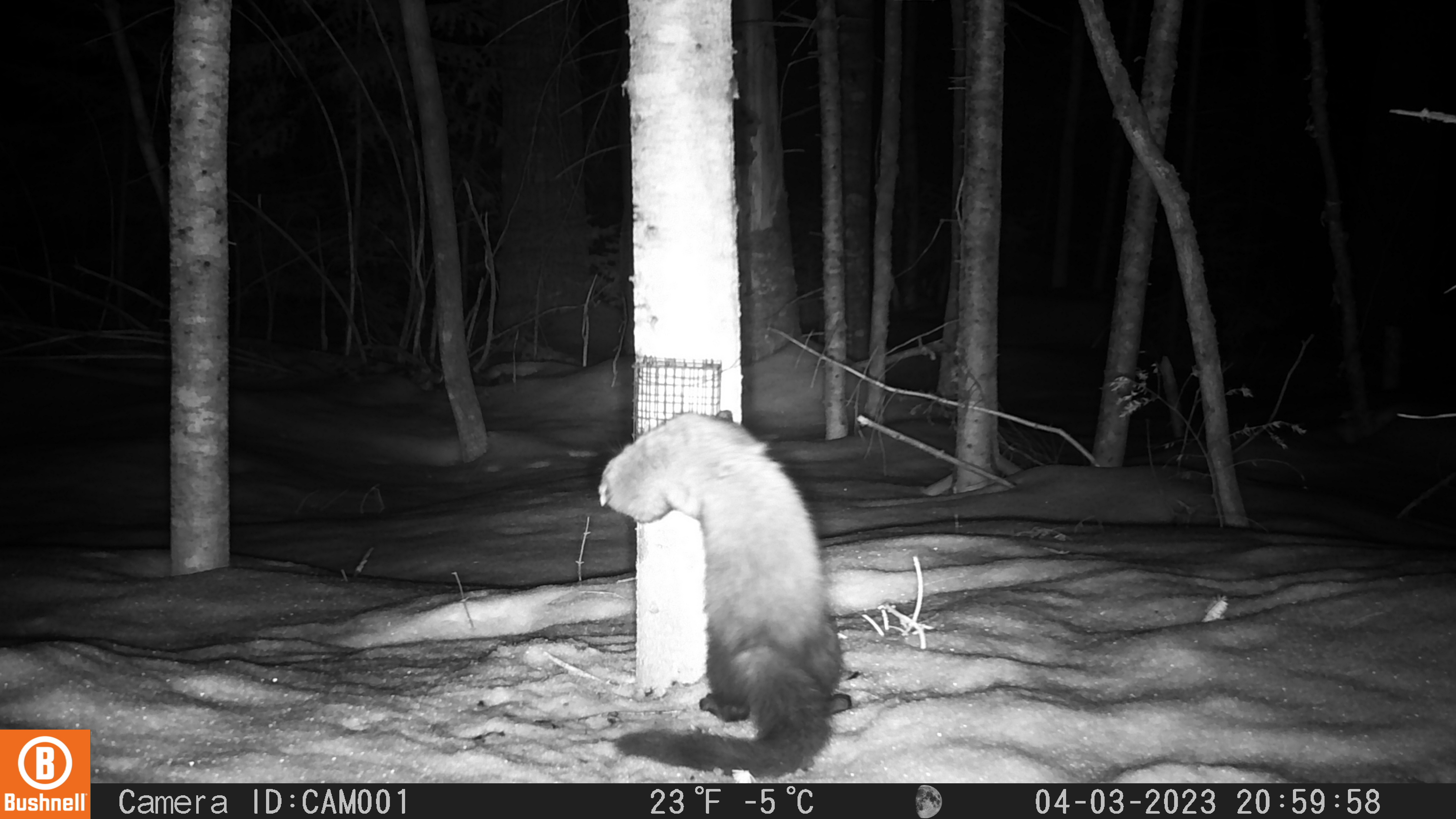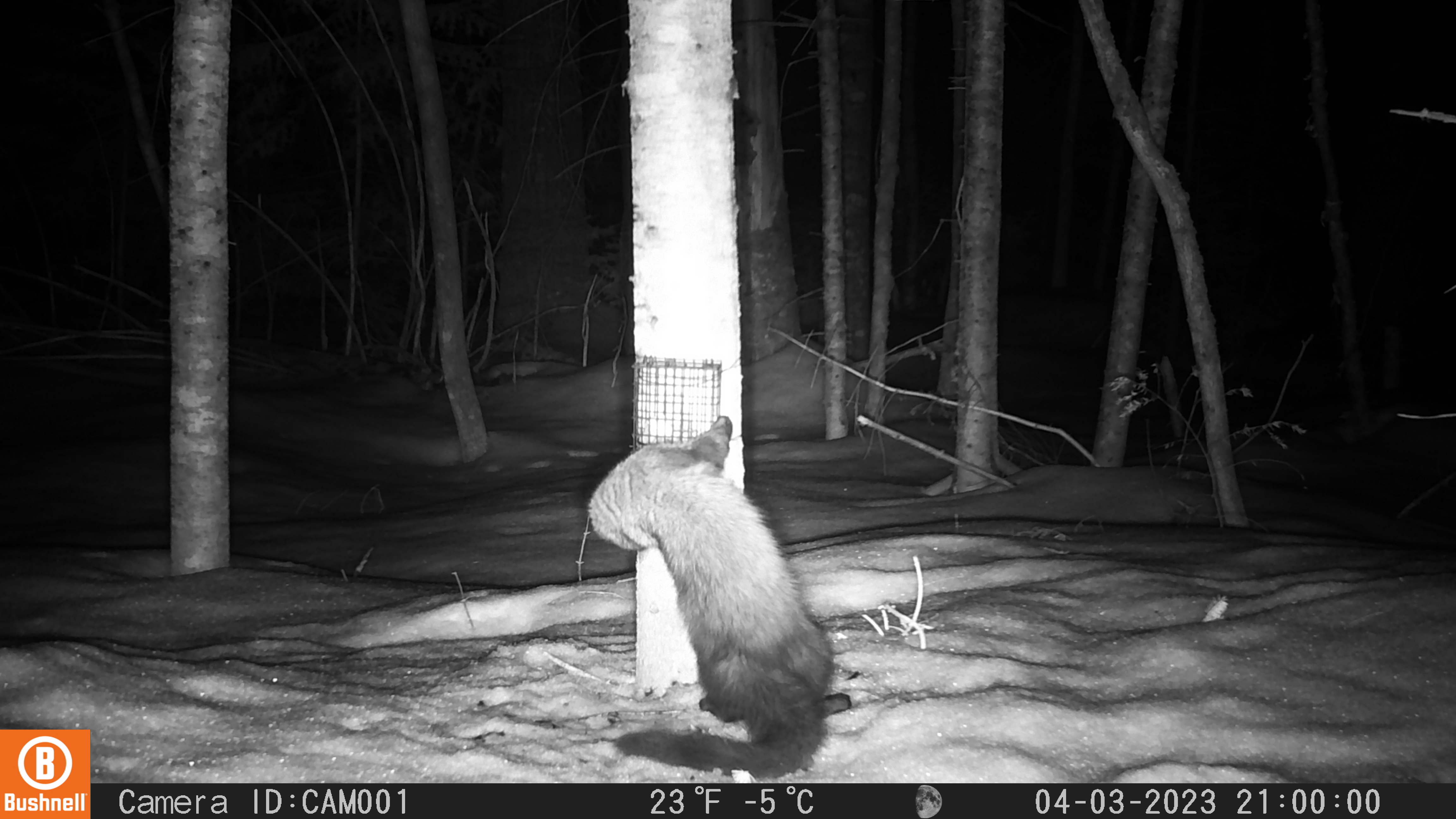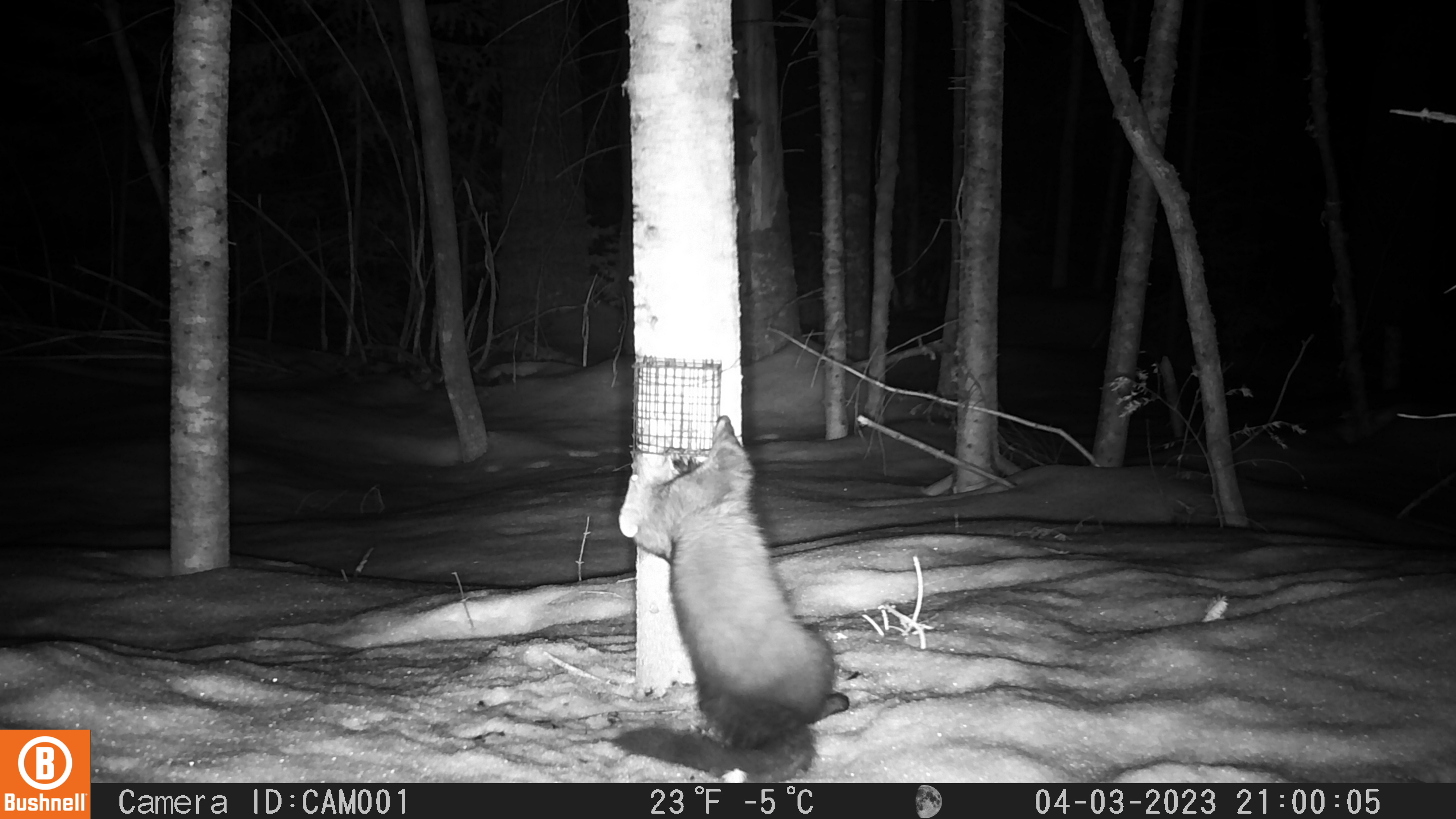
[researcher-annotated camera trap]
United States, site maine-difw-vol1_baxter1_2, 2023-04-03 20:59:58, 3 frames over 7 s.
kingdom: Animalia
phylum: Chordata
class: Mammalia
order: Carnivora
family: Mustelidae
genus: Pekania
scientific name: Pekania pennanti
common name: fisher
Fisher (Pekania pennanti).